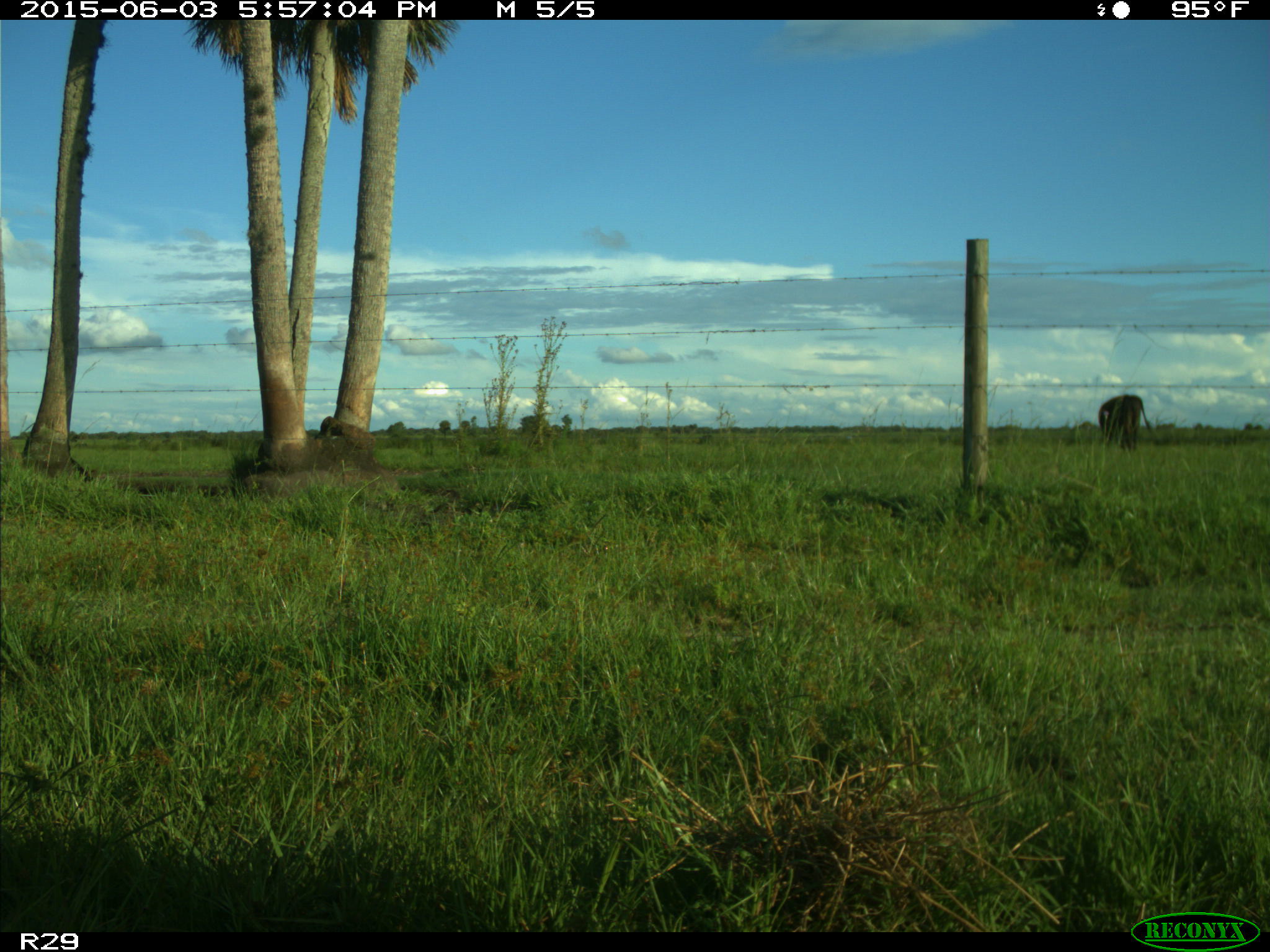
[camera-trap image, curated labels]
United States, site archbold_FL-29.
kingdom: Animalia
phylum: Chordata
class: Mammalia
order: Artiodactyla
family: Bovidae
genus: Bos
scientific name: Bos taurus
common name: domestic cow